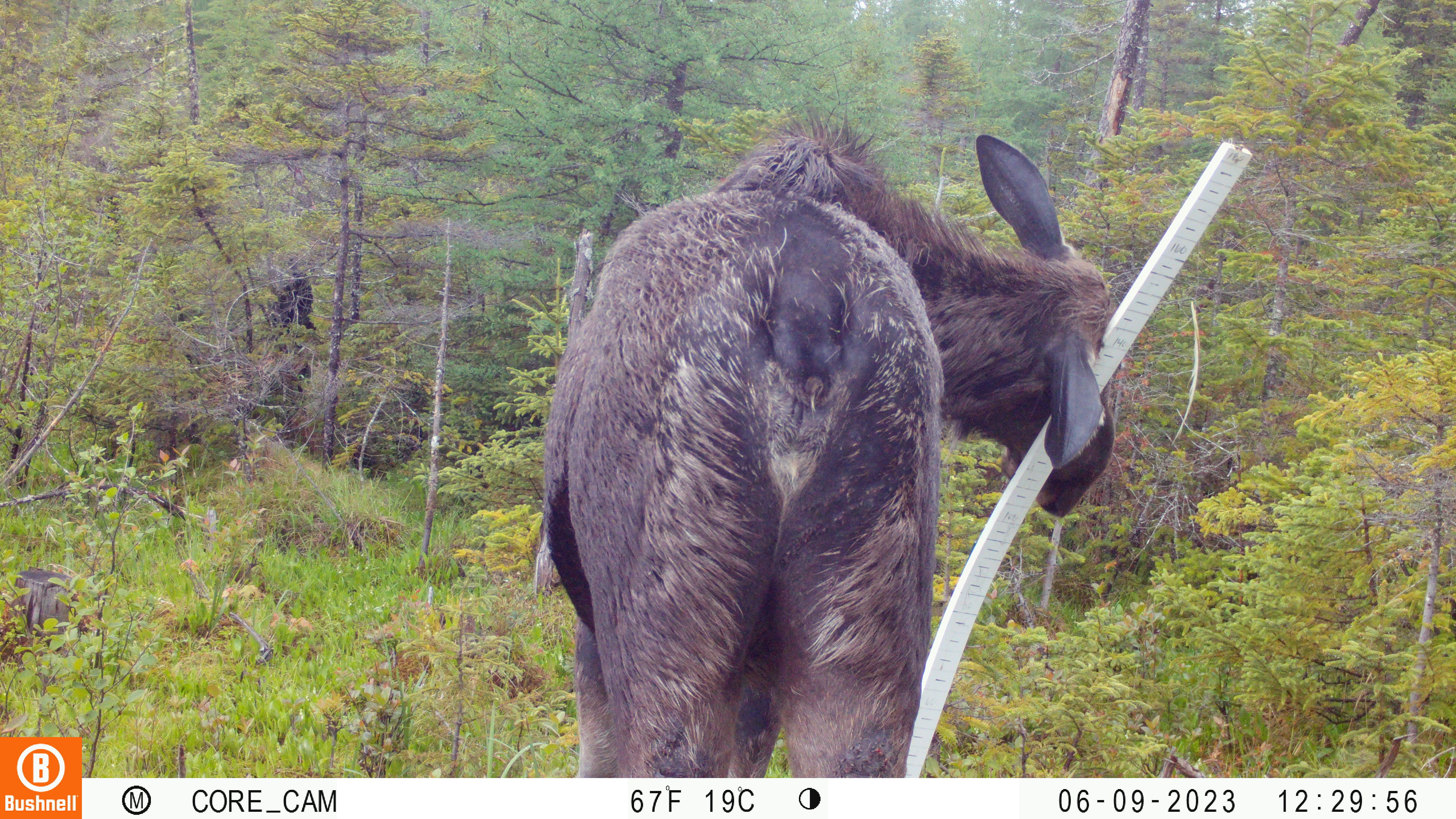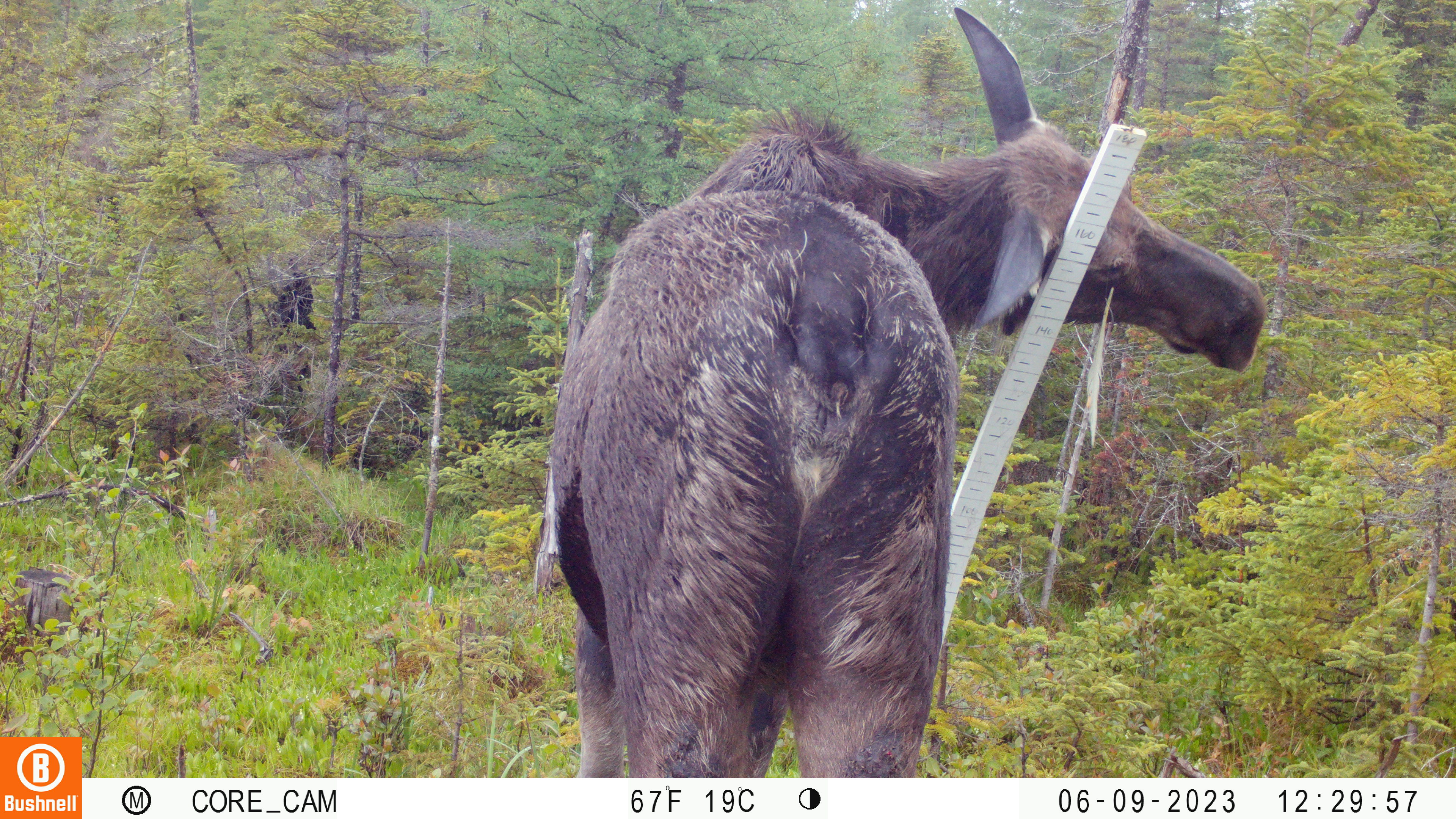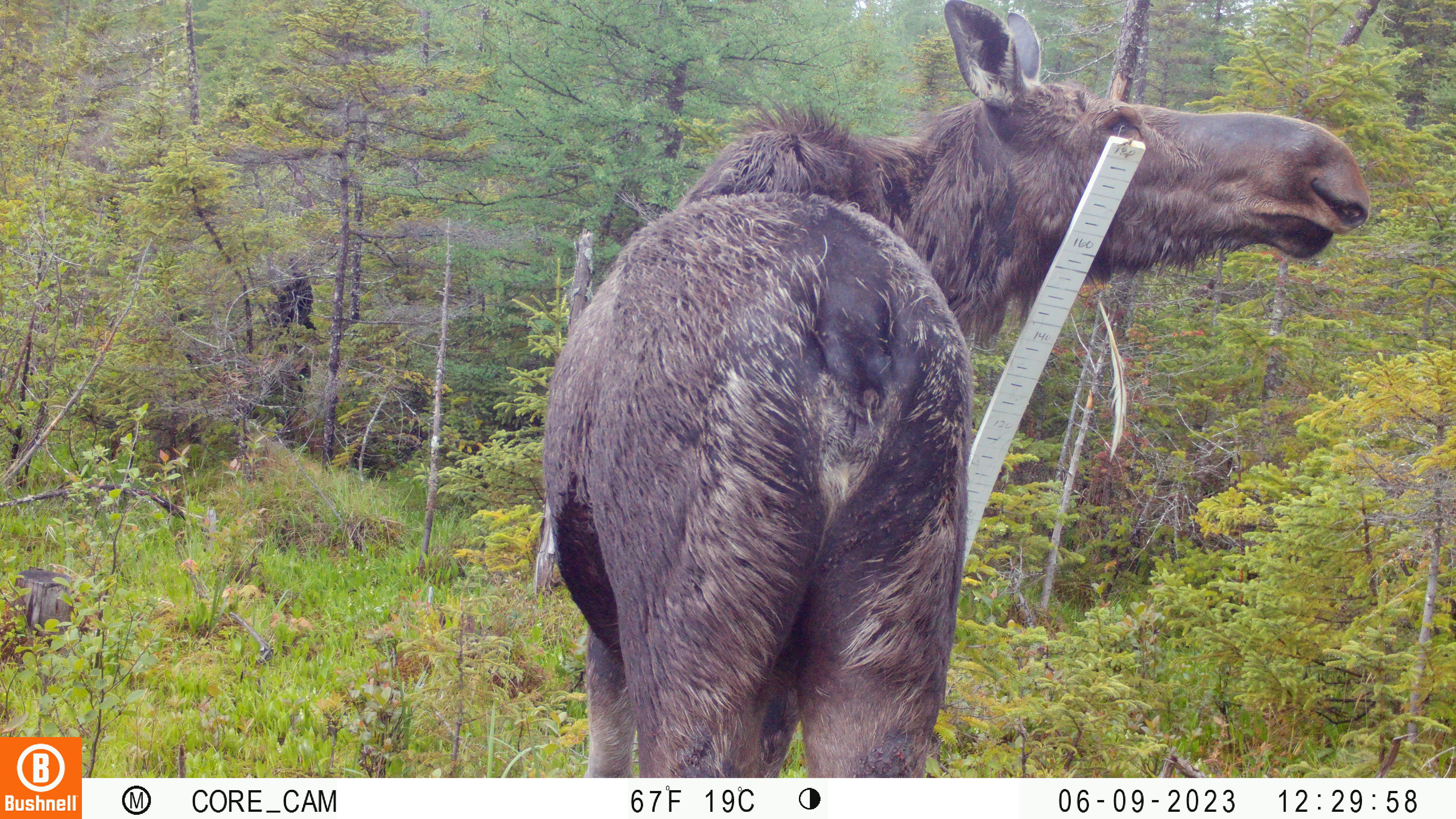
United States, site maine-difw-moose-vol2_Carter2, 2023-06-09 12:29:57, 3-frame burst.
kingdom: Animalia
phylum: Chordata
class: Mammalia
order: Artiodactyla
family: Cervidae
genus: Alces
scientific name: Alces alces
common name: moose